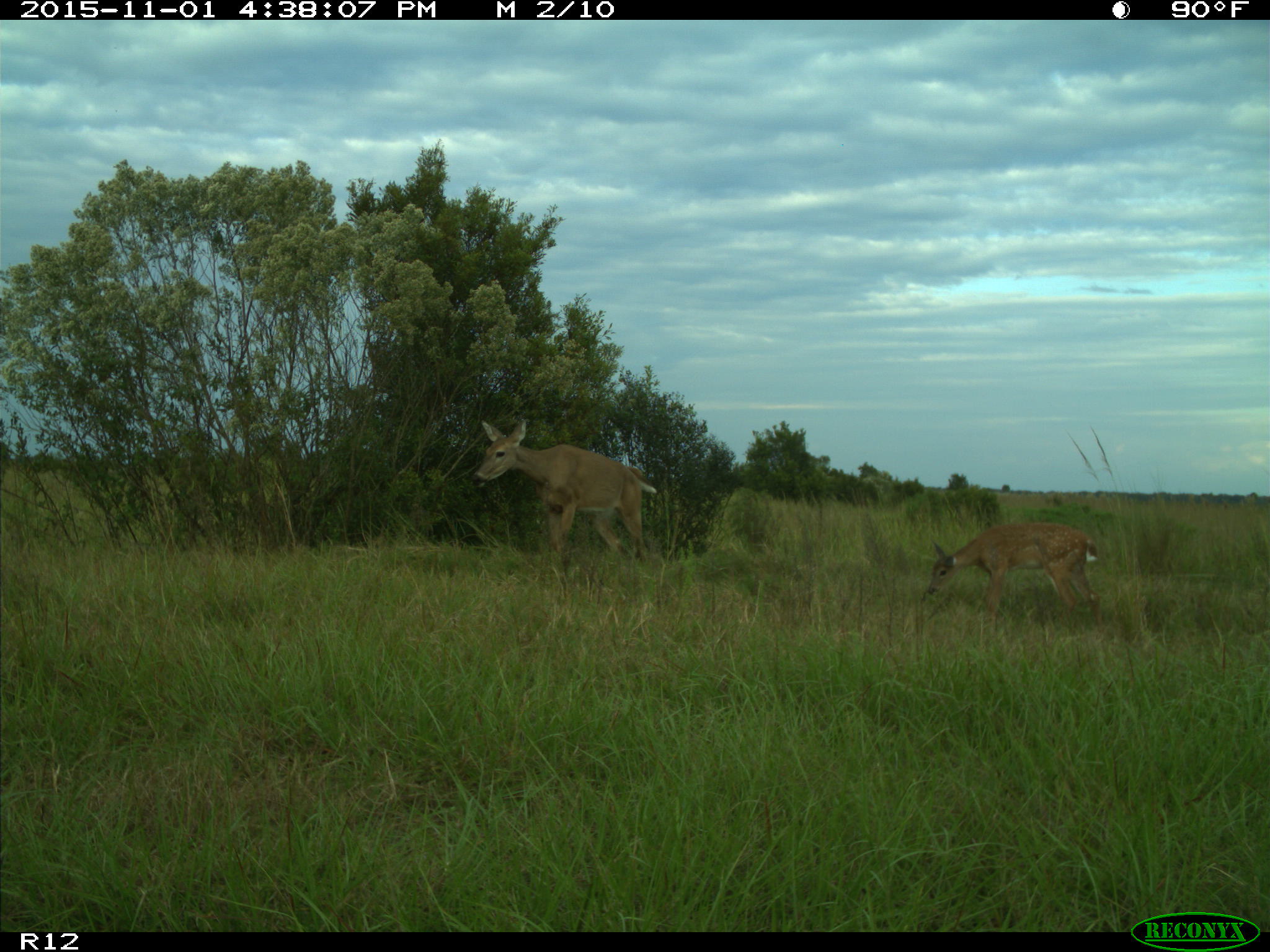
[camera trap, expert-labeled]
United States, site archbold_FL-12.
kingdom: Animalia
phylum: Chordata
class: Mammalia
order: Artiodactyla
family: Cervidae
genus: Odocoileus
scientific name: Odocoileus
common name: deer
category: unidentified deer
Unidentified deer (deer) (Odocoileus).